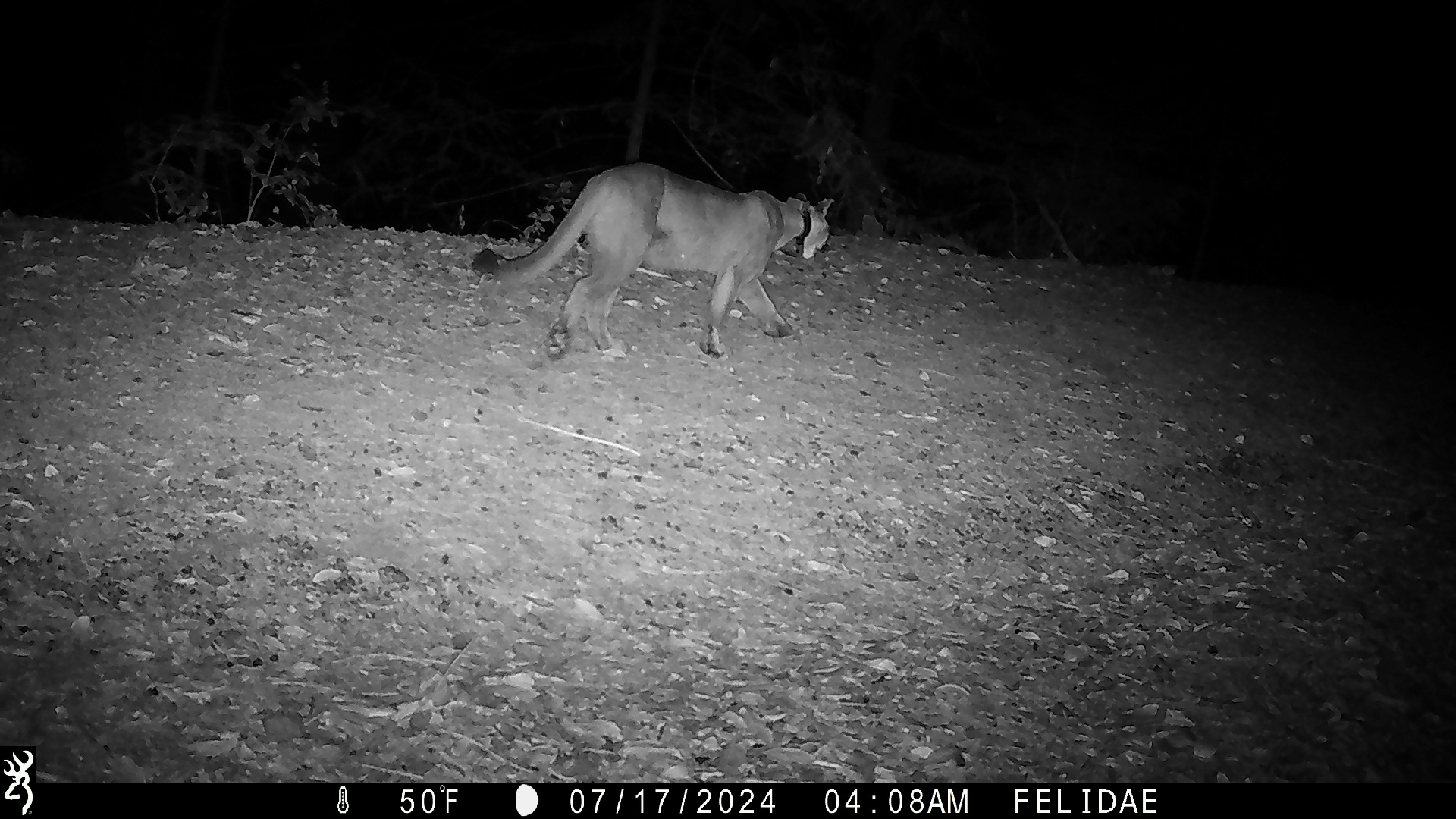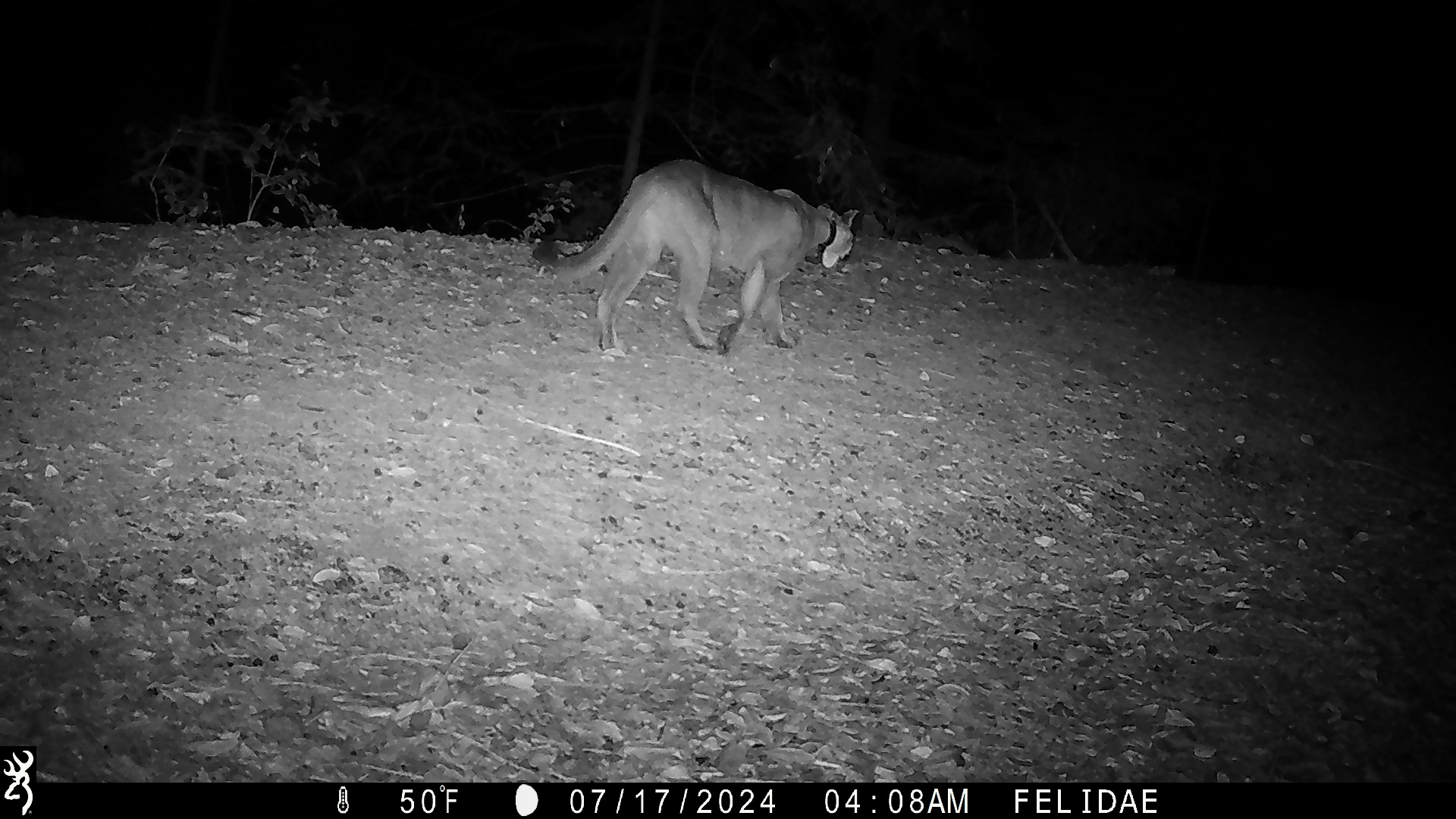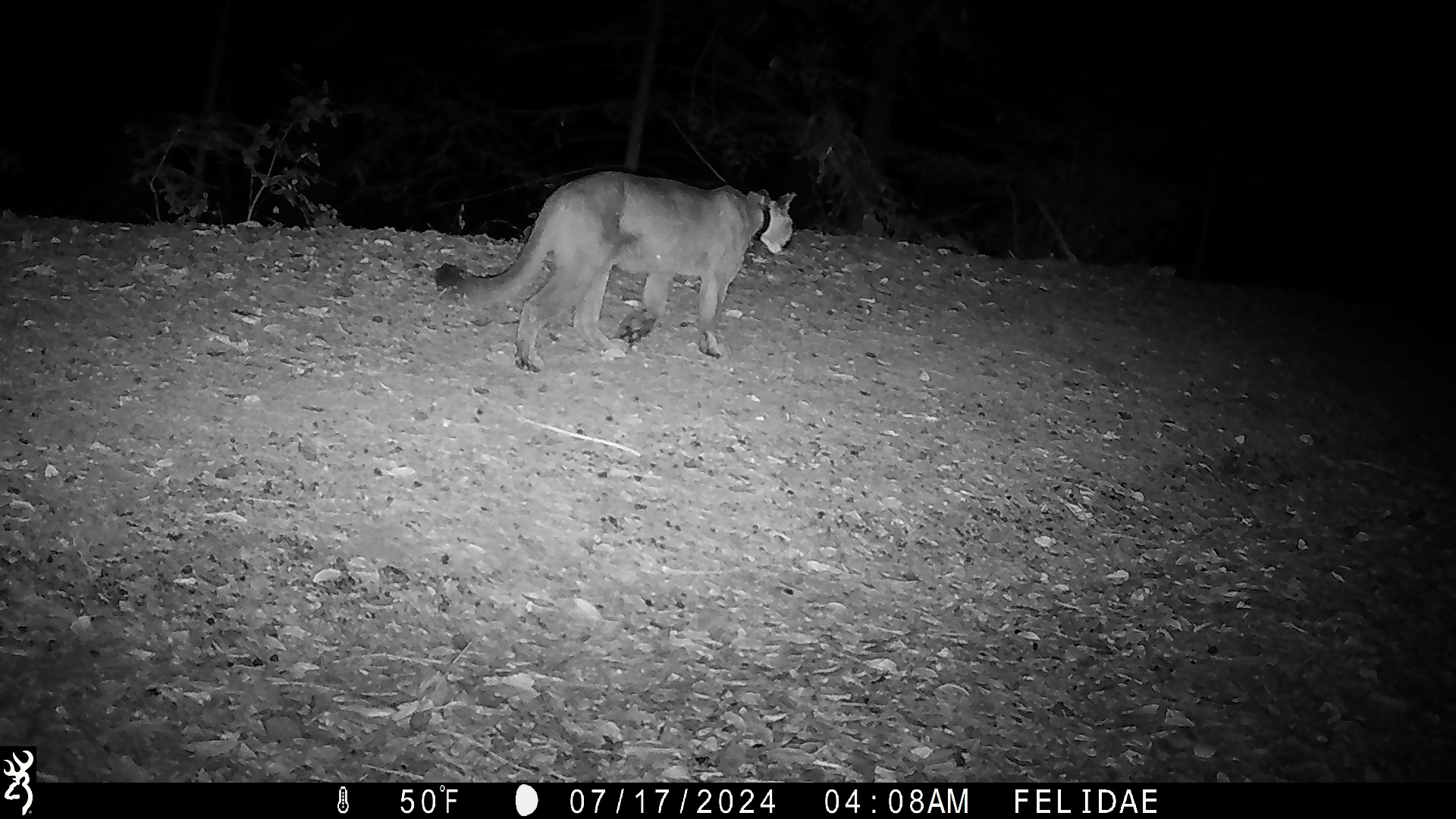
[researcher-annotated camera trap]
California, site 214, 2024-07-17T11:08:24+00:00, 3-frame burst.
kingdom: Animalia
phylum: Chordata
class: Mammalia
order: Carnivora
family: Felidae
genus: Puma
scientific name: Puma concolor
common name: puma